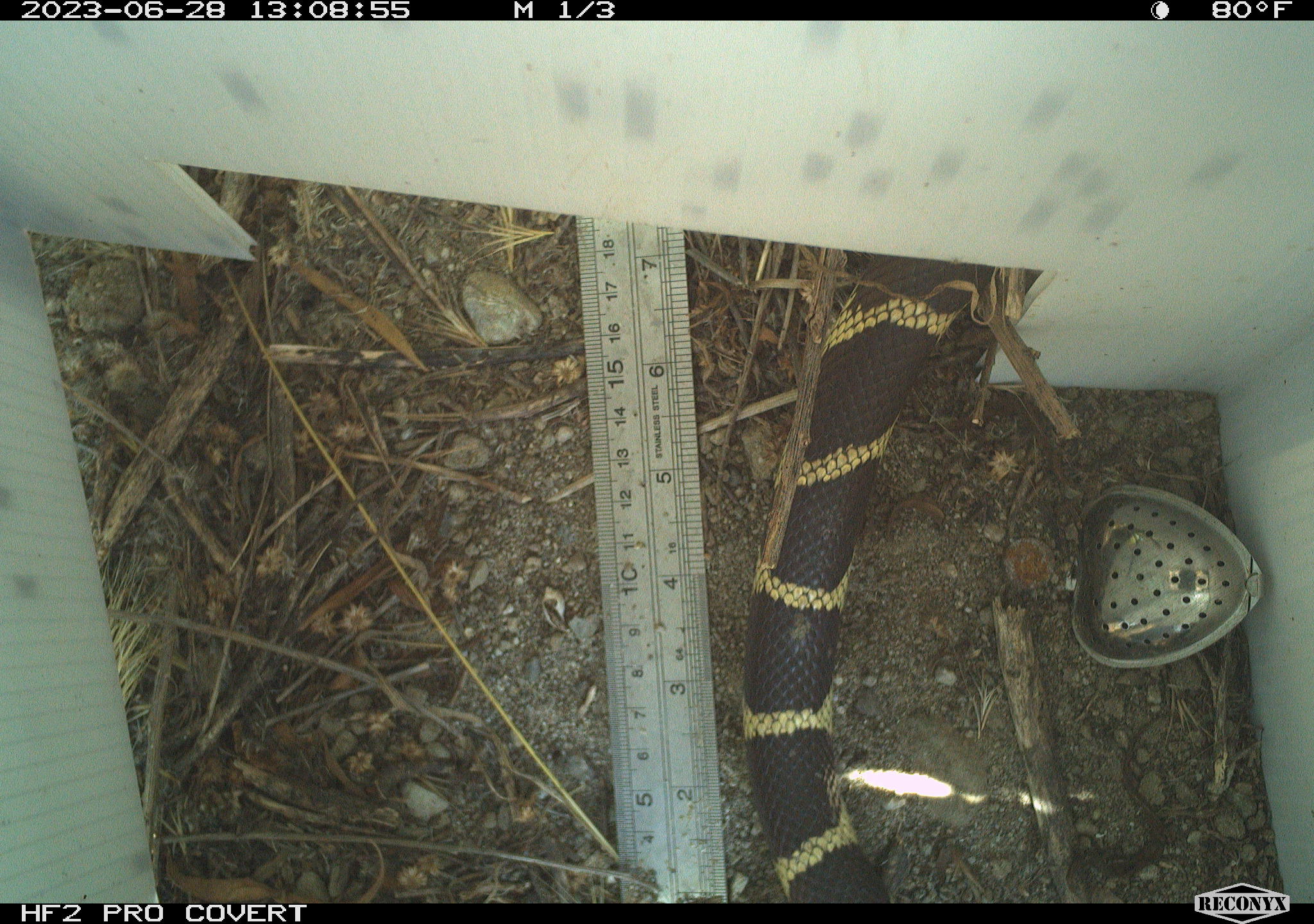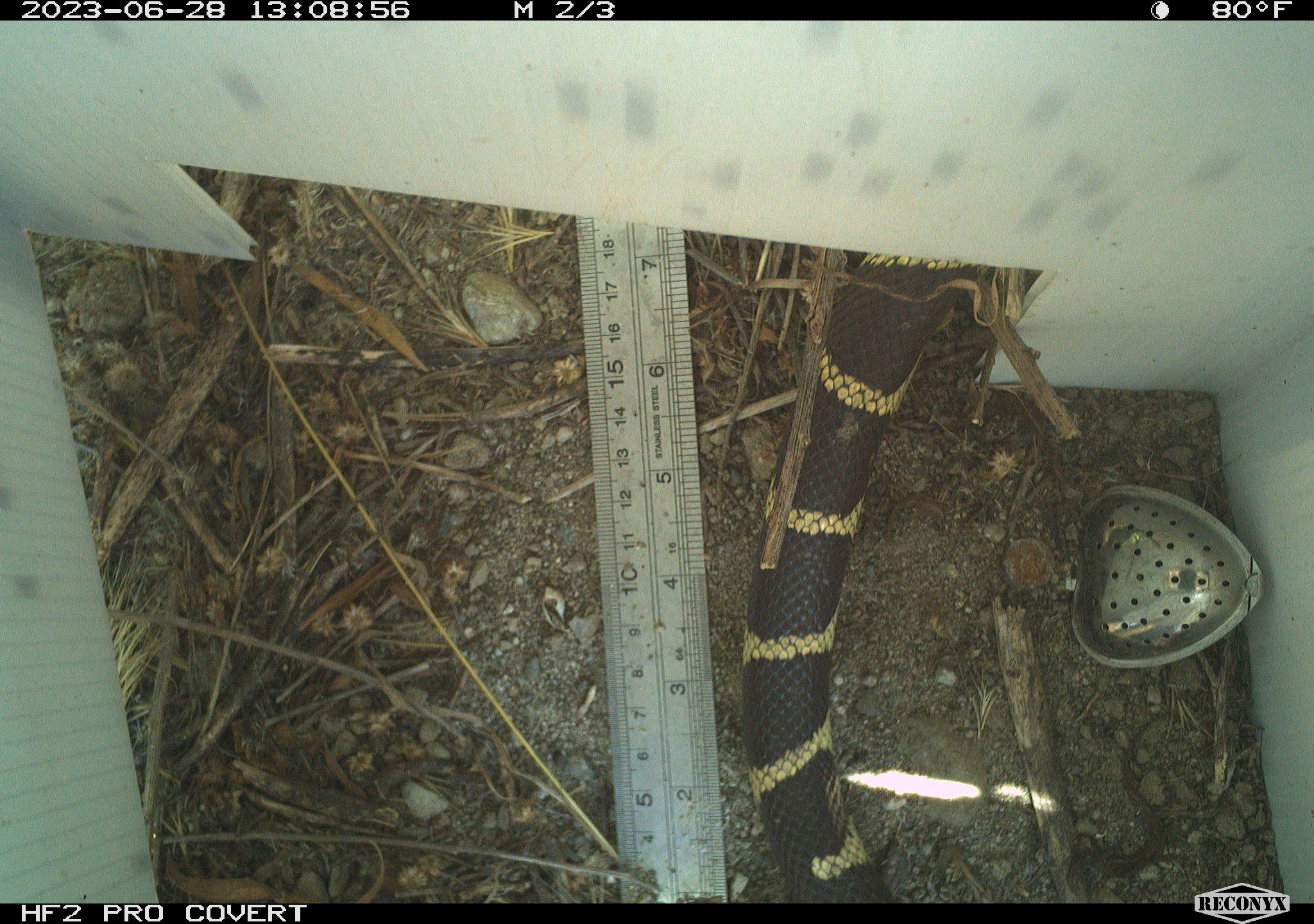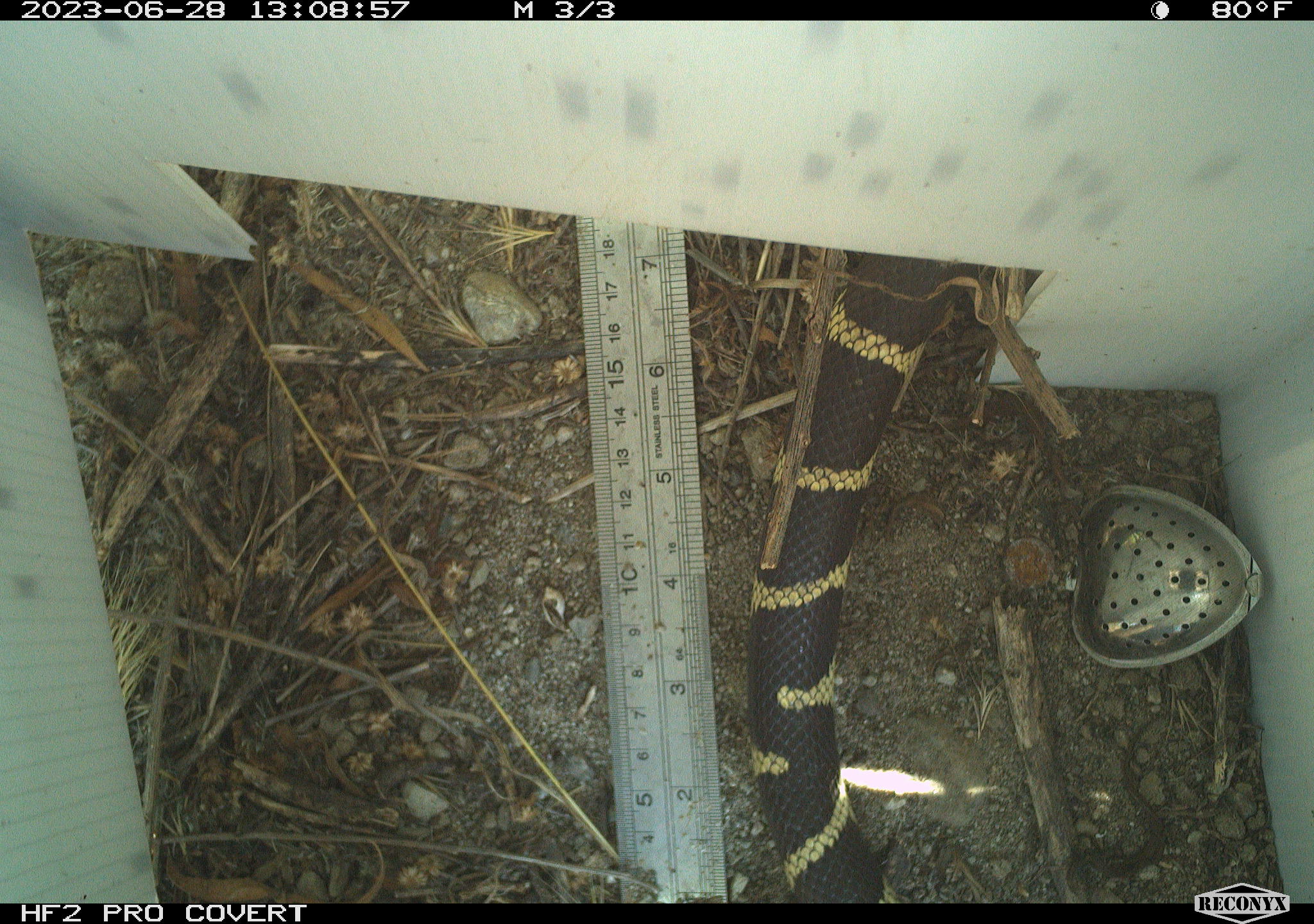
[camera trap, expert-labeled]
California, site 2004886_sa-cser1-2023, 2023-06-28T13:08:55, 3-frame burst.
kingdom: Animalia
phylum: Chordata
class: Reptilia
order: Squamata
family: Colubridae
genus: Lampropeltis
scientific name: Lampropeltis californiae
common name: california kingsnake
California kingsnake (Lampropeltis californiae).